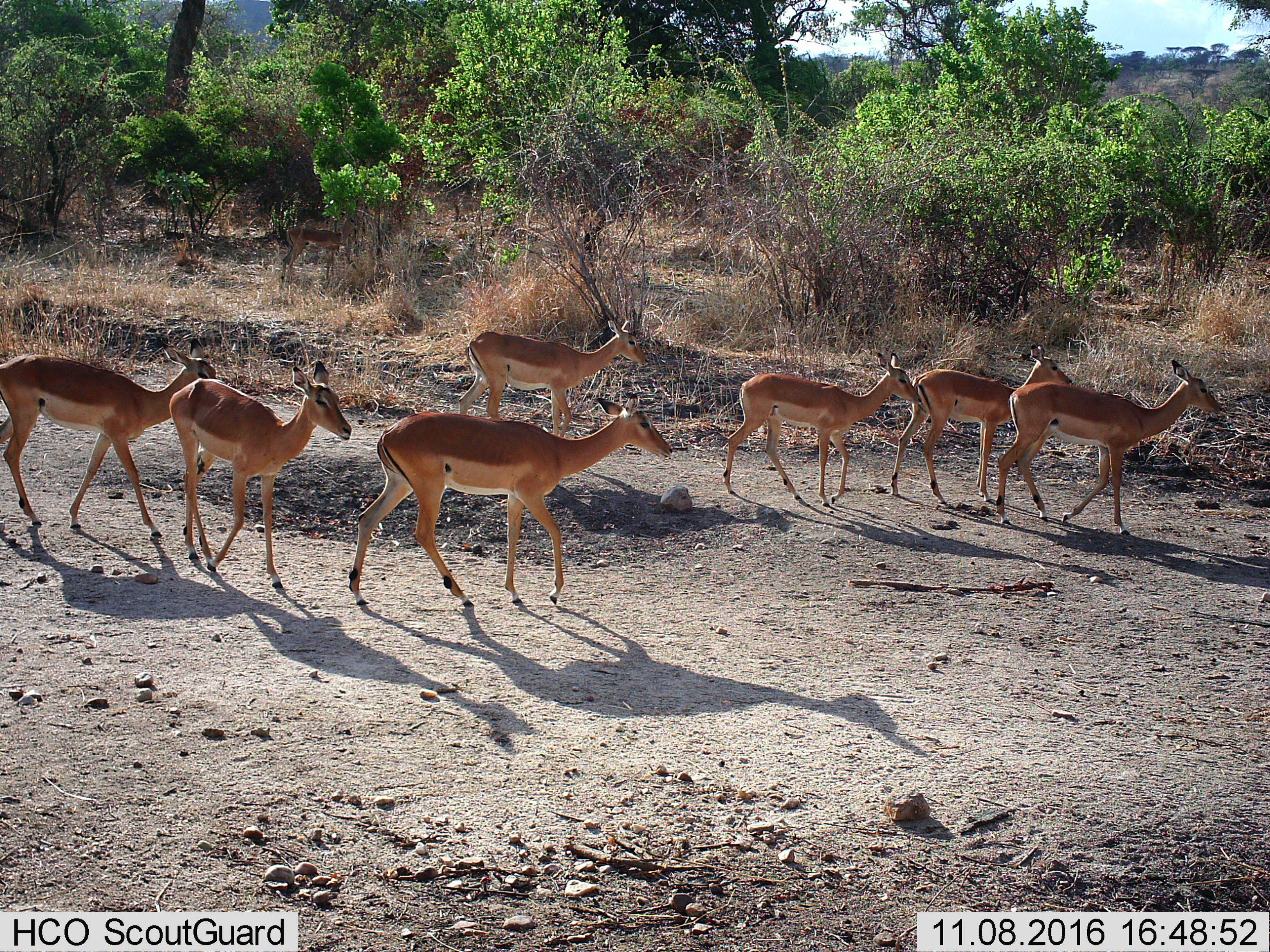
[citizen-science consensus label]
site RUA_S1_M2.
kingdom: Animalia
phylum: Chordata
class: Mammalia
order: Artiodactyla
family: Bovidae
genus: Aepyceros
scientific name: Aepyceros melampus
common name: impala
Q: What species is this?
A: Impala (Aepyceros melampus).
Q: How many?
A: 8.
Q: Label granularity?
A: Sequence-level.